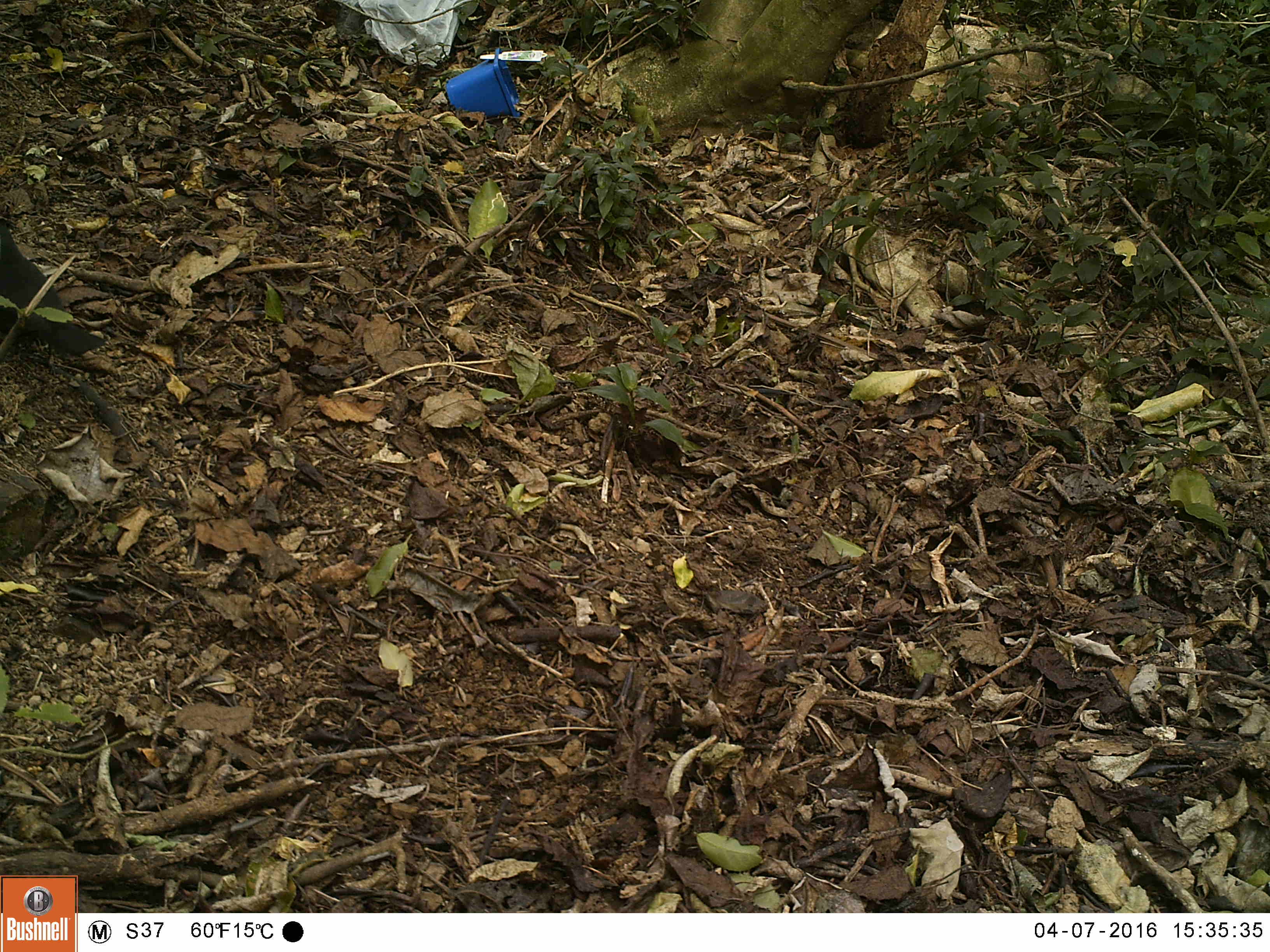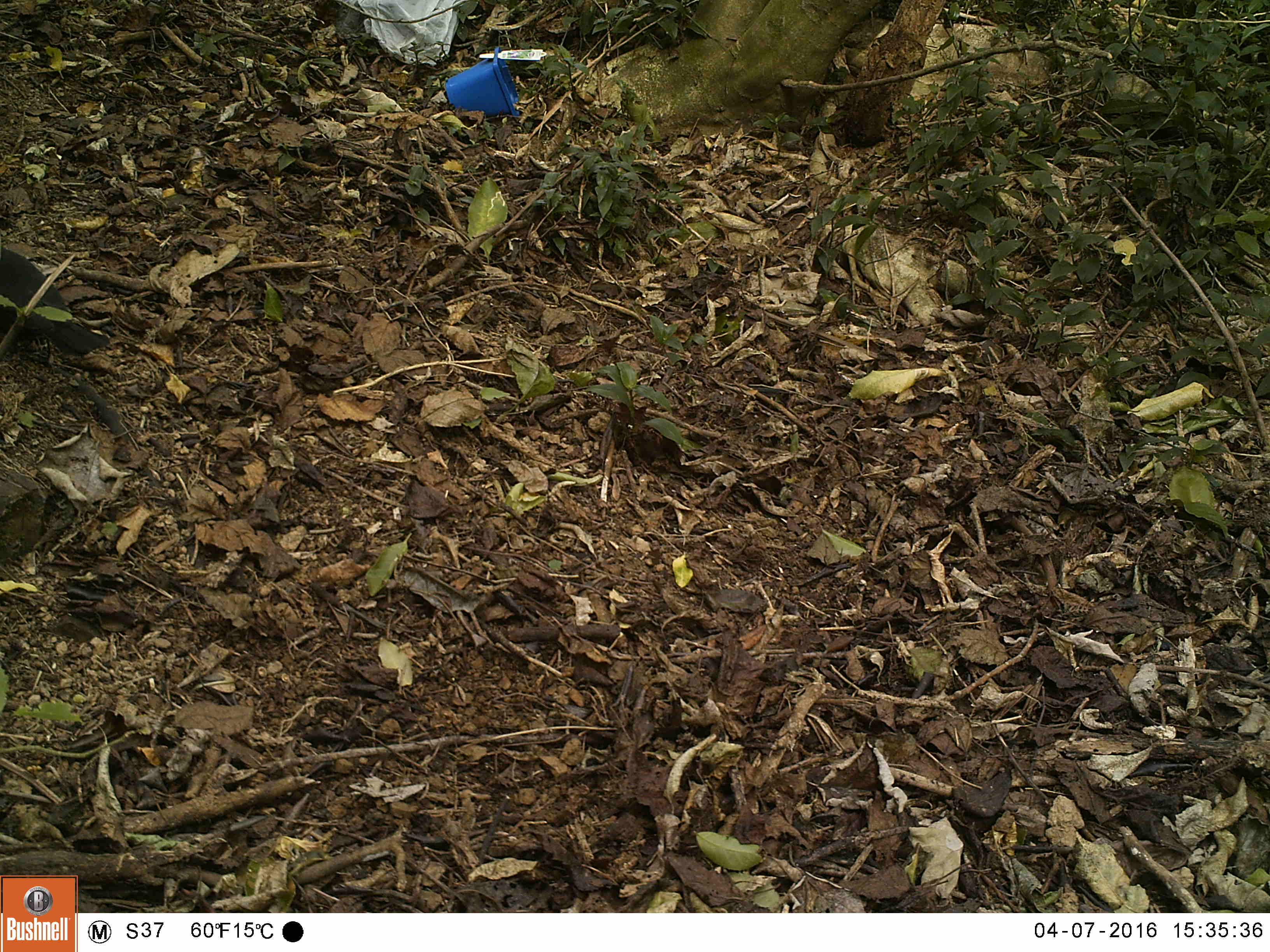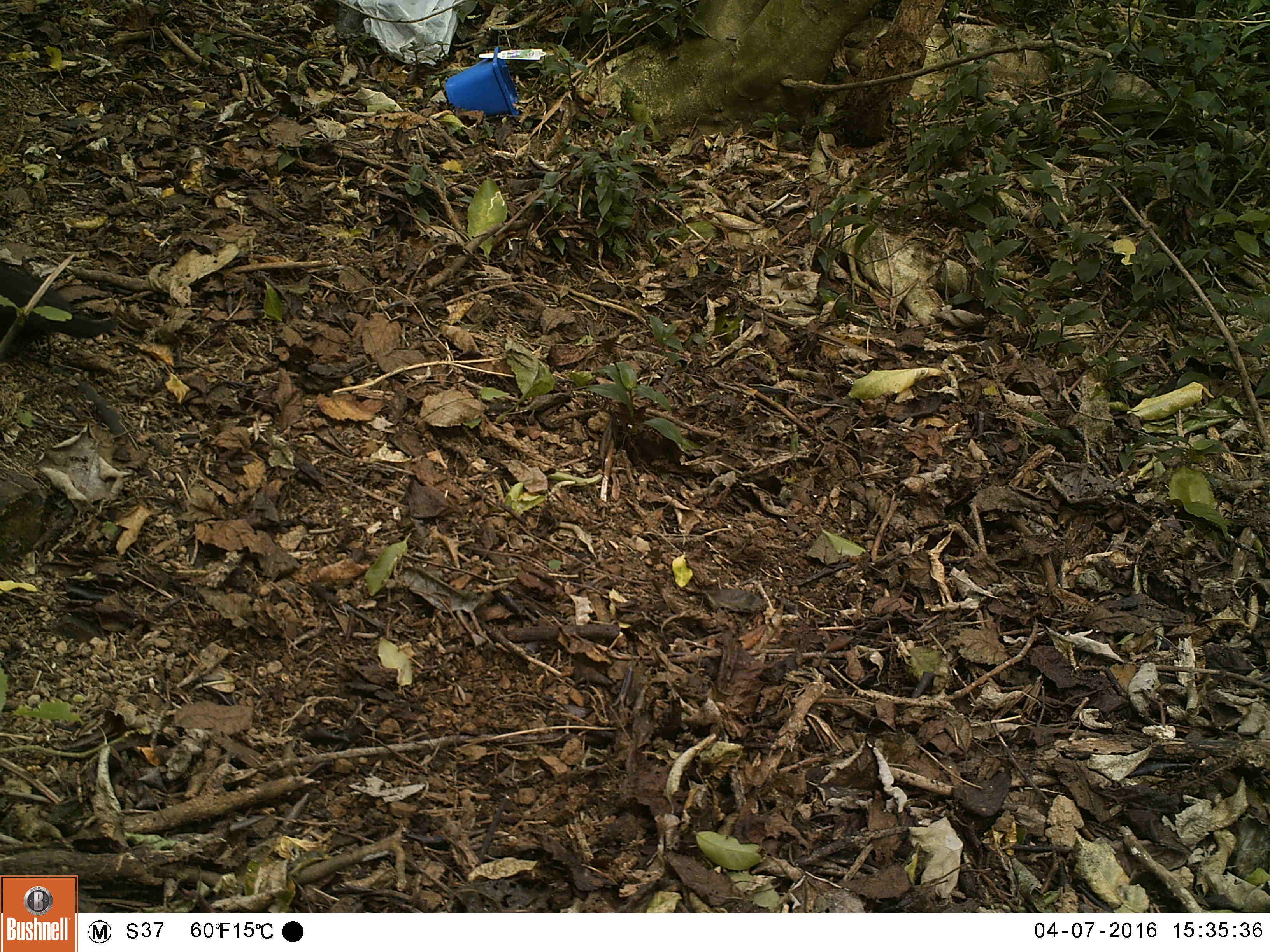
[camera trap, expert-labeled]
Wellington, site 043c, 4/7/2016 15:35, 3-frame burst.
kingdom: Animalia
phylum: Chordata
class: Aves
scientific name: Aves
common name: bird